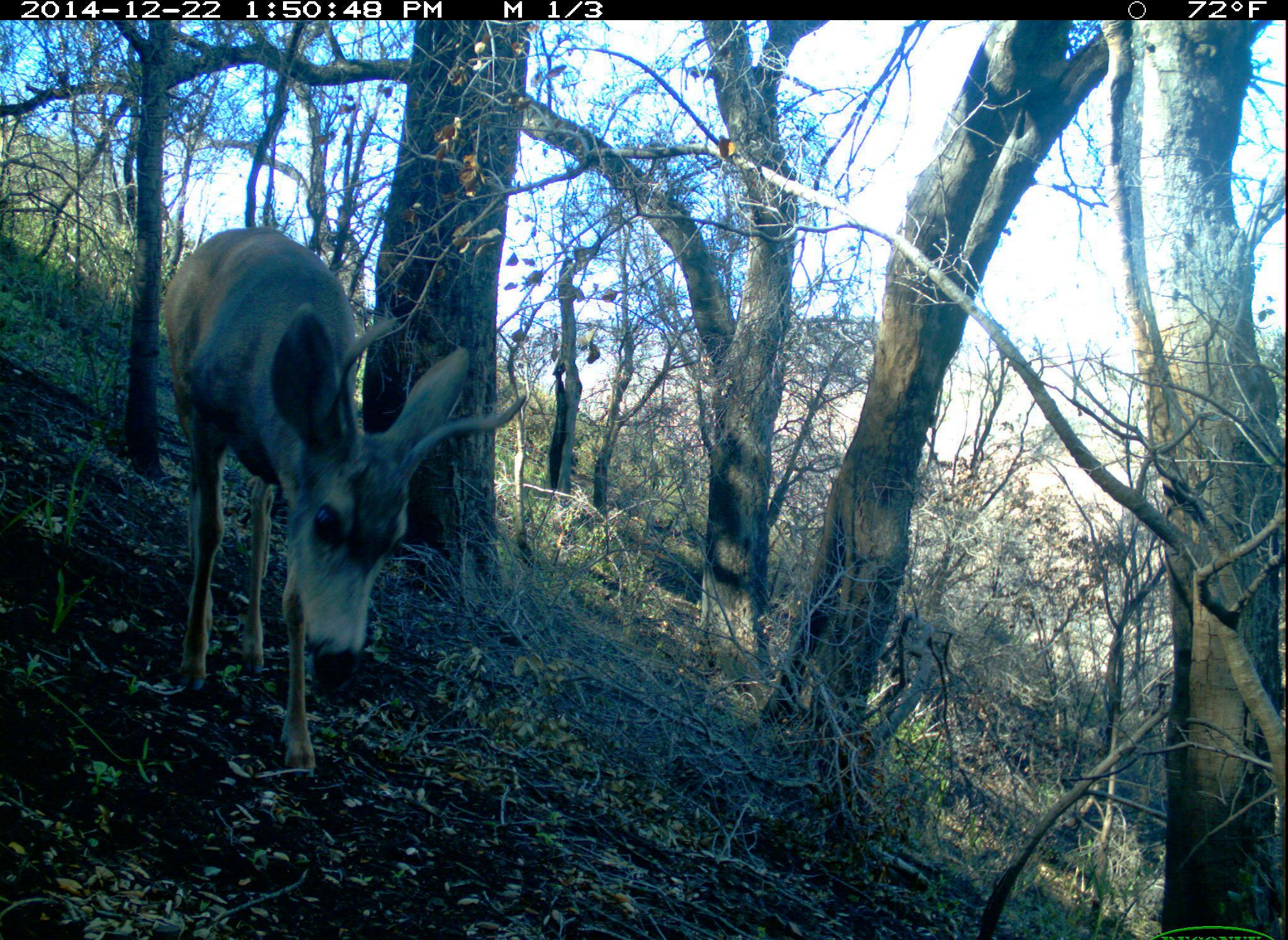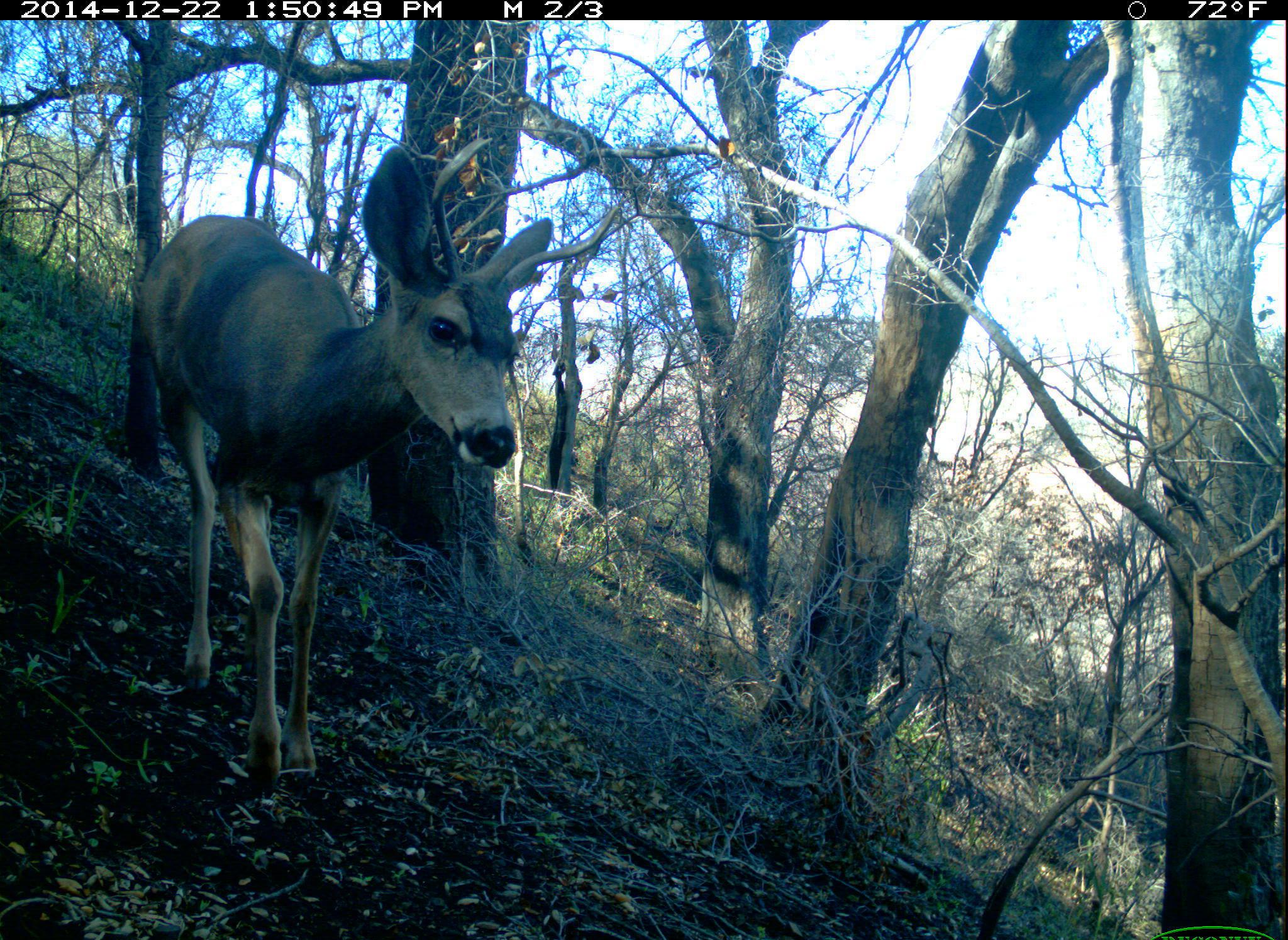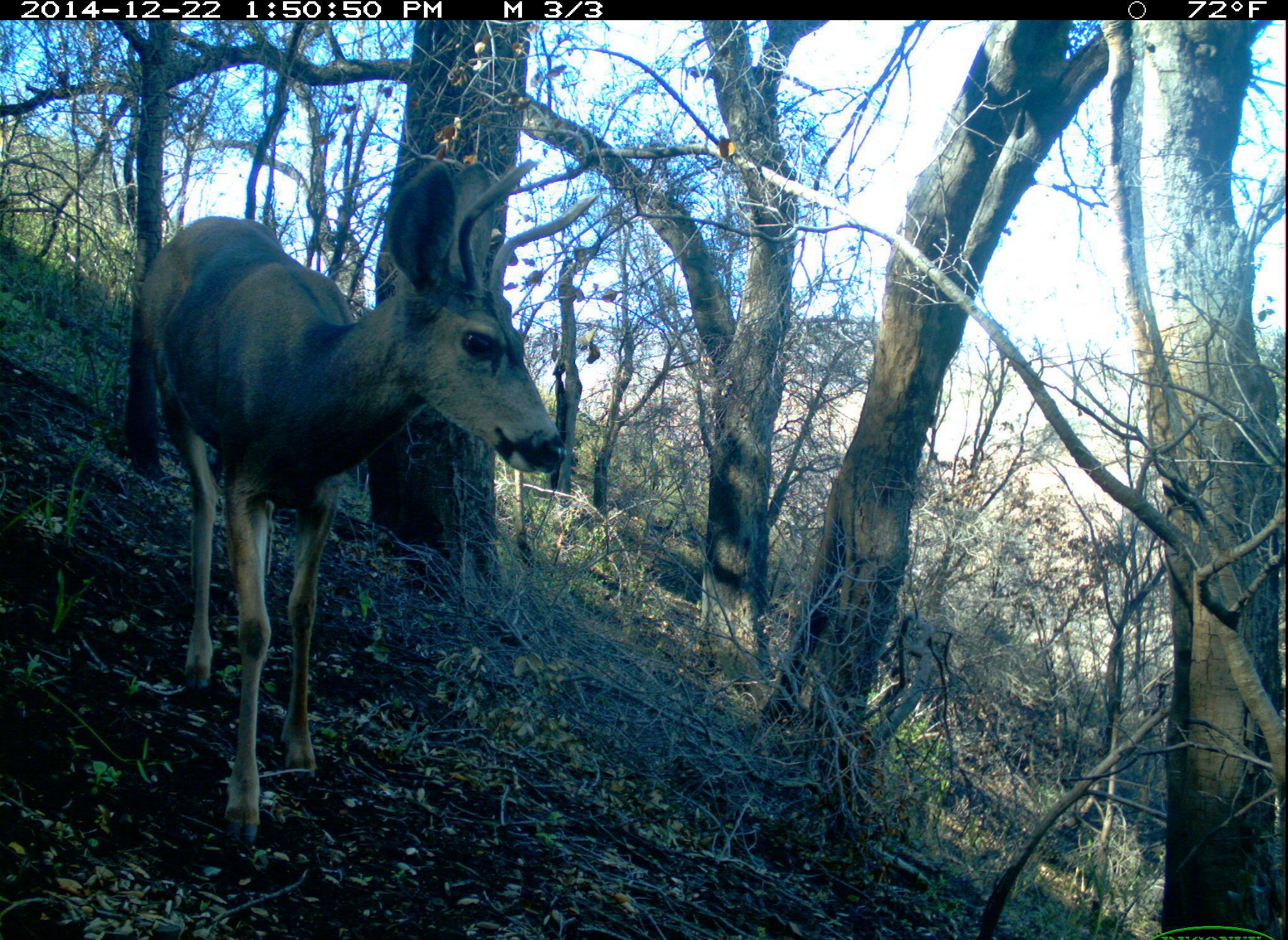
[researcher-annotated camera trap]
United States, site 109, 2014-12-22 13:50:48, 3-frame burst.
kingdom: Animalia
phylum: Chordata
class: Mammalia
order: Artiodactyla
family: Cervidae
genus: Odocoileus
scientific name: Odocoileus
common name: deer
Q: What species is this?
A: Deer (Odocoileus).